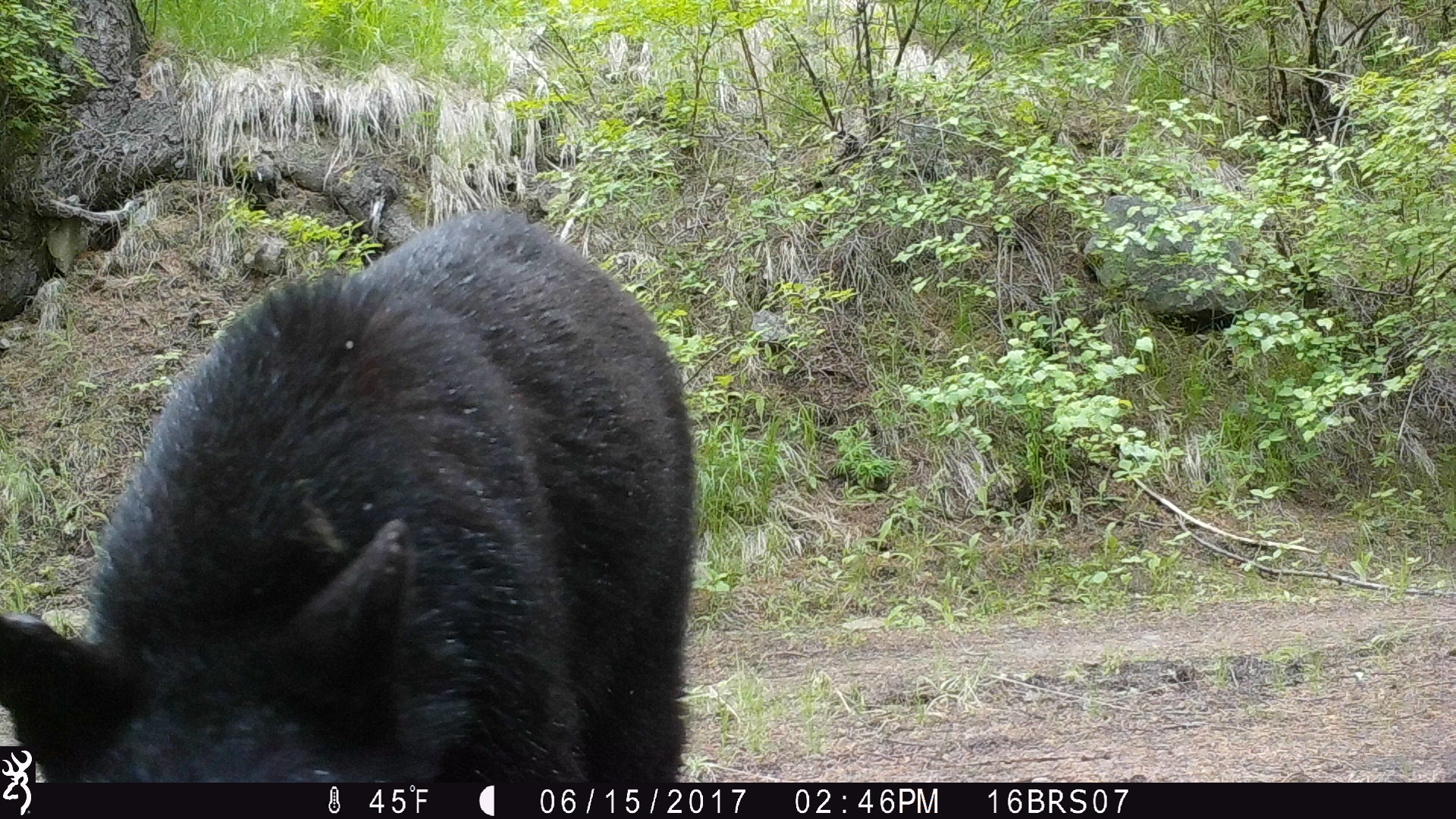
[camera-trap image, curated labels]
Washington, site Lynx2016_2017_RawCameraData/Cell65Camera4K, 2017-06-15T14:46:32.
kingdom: Animalia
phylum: Chordata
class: Mammalia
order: Carnivora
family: Ursidae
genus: Ursus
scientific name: Ursus americanus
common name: american black bear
Ursus americanus (american black bear). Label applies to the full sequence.